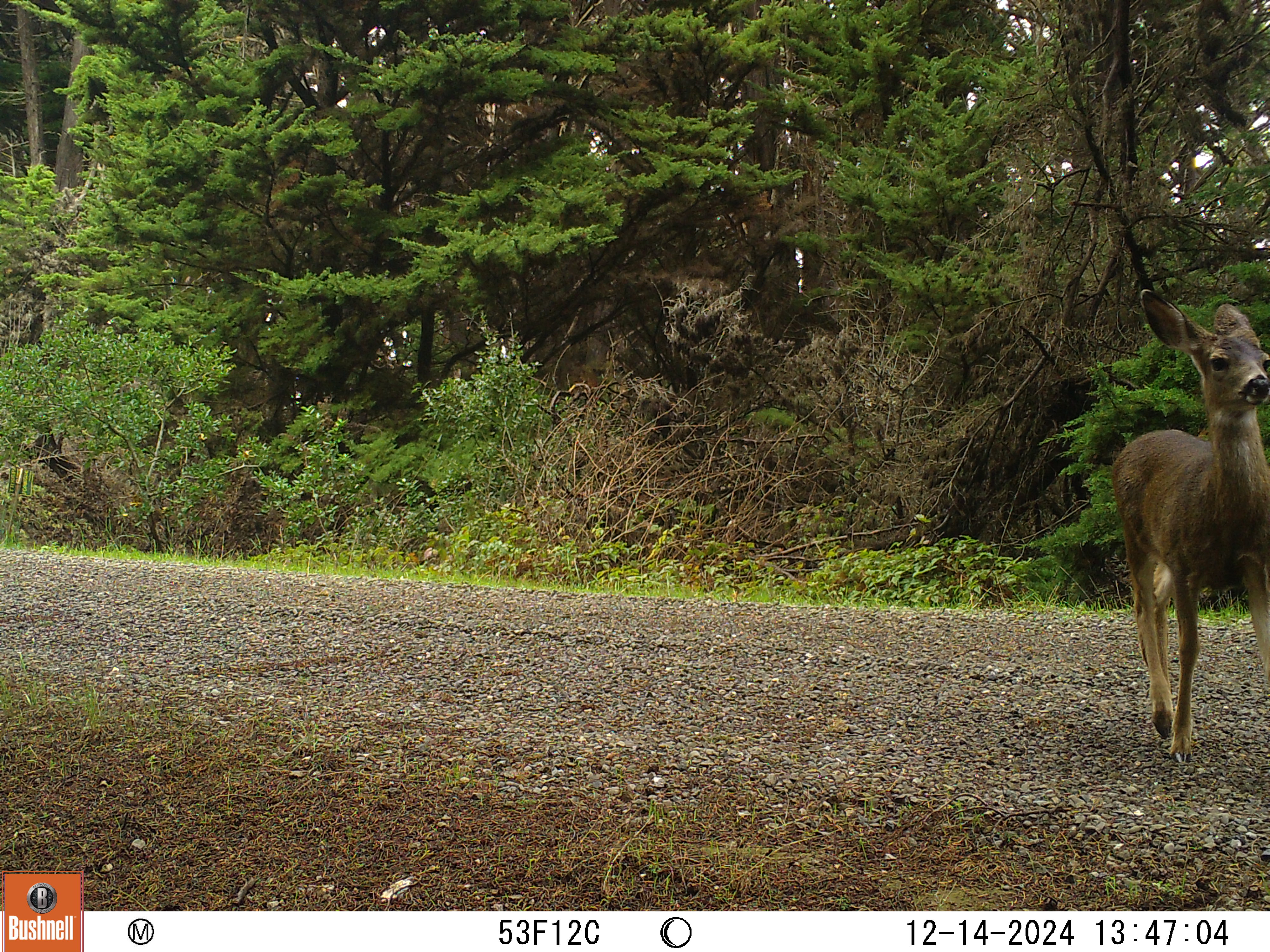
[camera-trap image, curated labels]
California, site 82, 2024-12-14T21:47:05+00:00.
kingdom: Animalia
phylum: Chordata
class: Mammalia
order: Artiodactyla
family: Cervidae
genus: Odocoileus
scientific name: Odocoileus hemionus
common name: mule deer